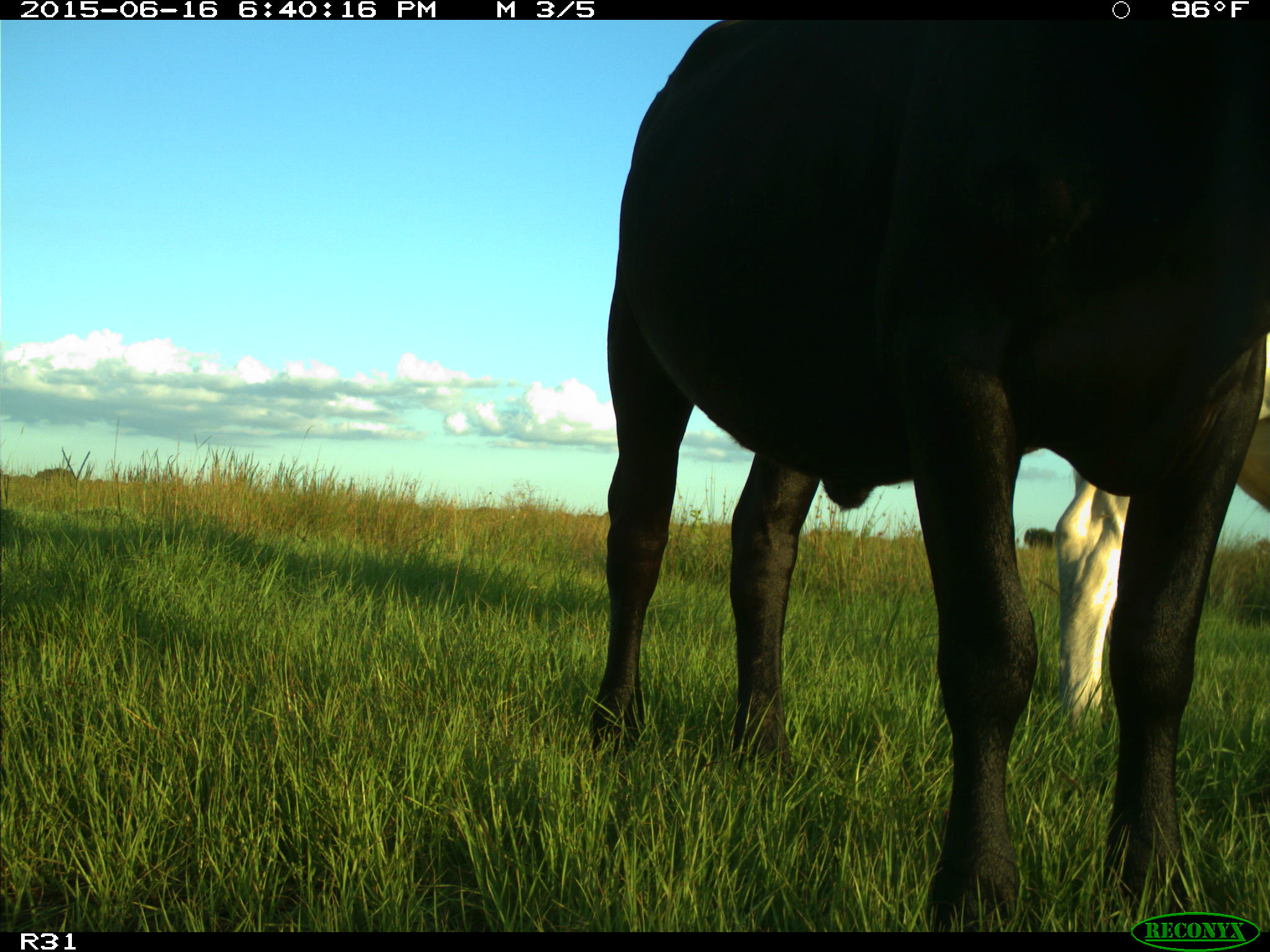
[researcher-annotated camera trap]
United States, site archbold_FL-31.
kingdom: Animalia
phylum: Chordata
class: Mammalia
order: Artiodactyla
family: Bovidae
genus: Bos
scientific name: Bos taurus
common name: domestic cow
Bos taurus (domestic cow).